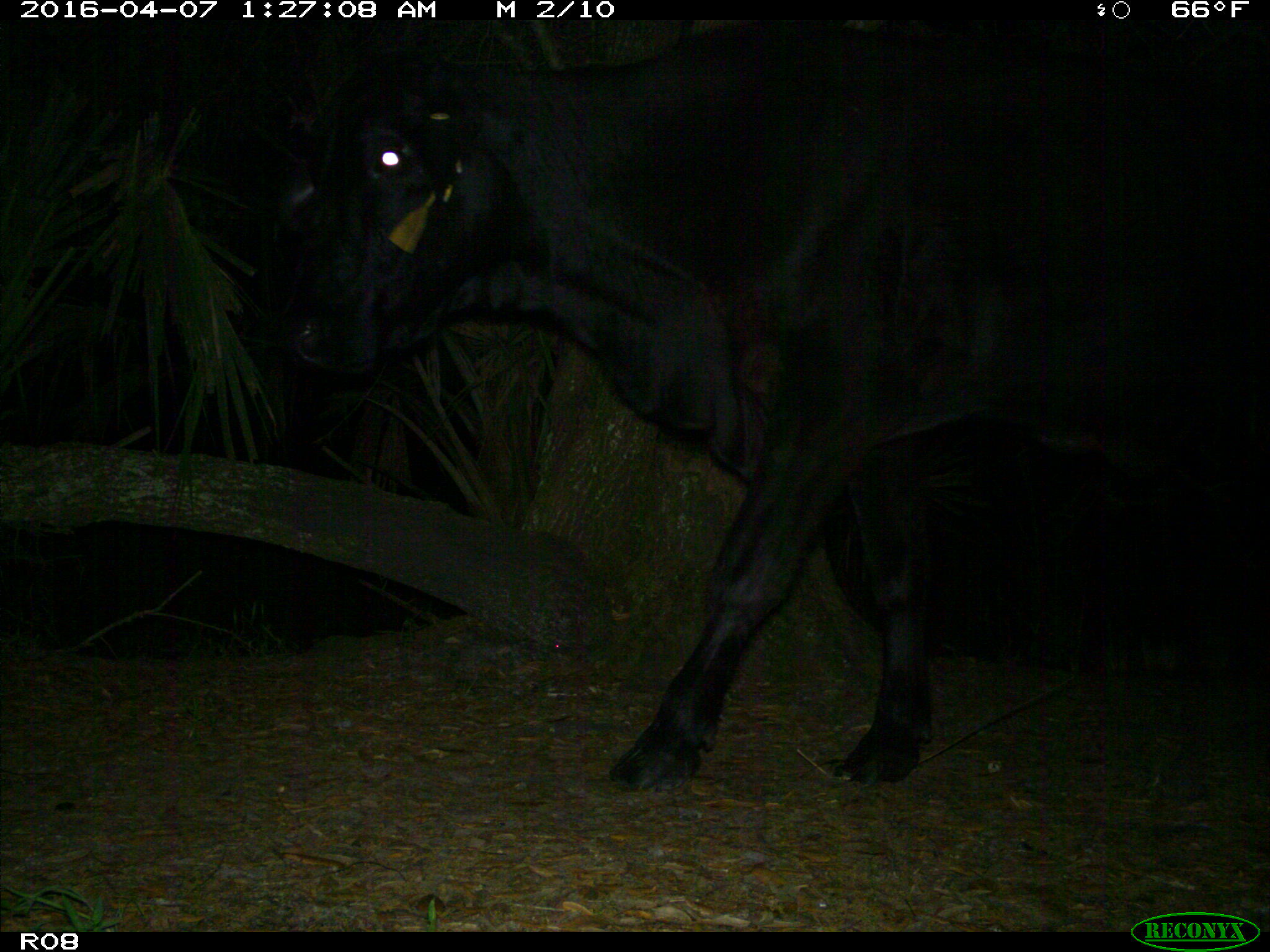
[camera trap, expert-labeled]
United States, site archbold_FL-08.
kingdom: Animalia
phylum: Chordata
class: Mammalia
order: Artiodactyla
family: Bovidae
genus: Bos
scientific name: Bos taurus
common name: domestic cow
Bos taurus (domestic cow).